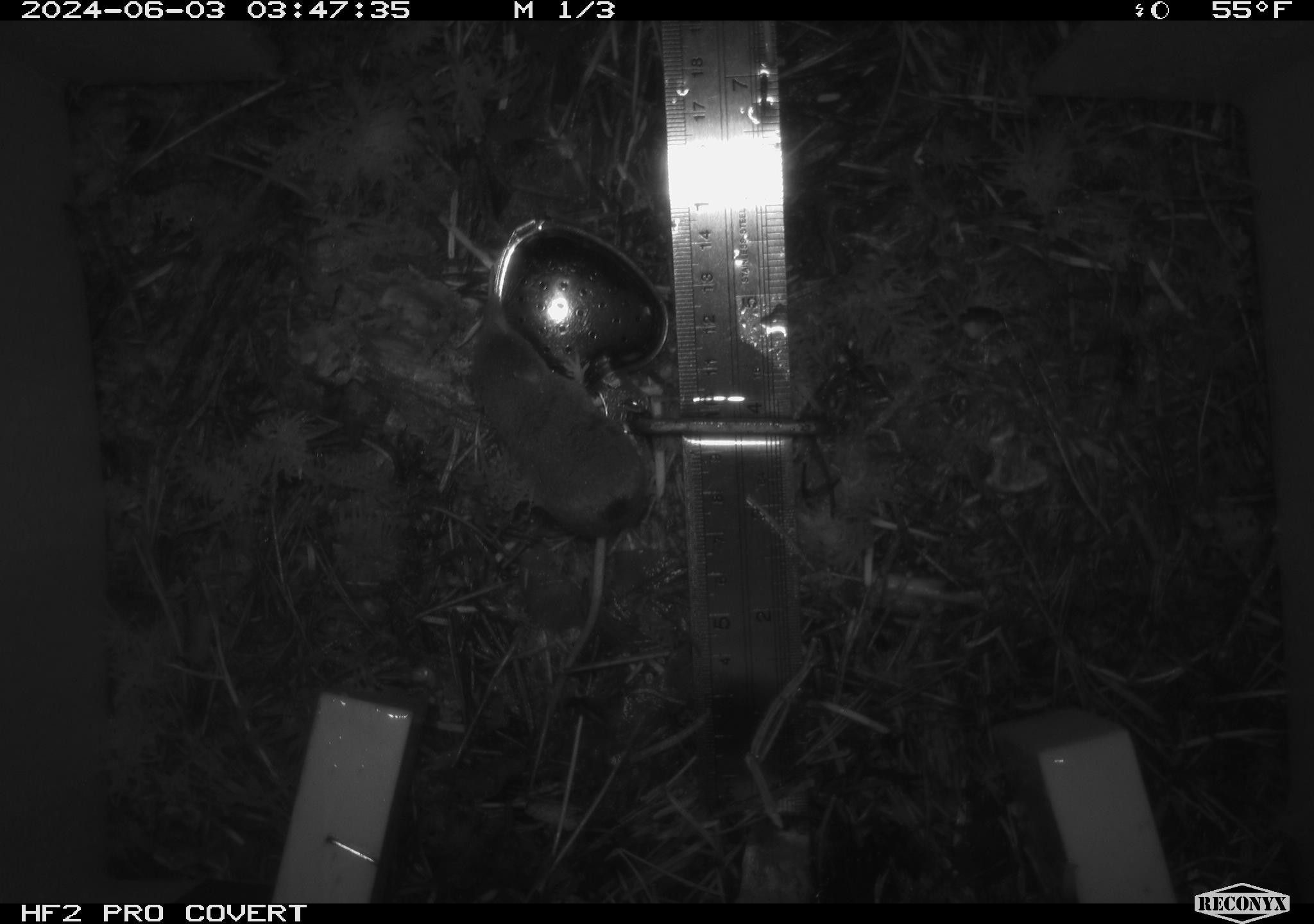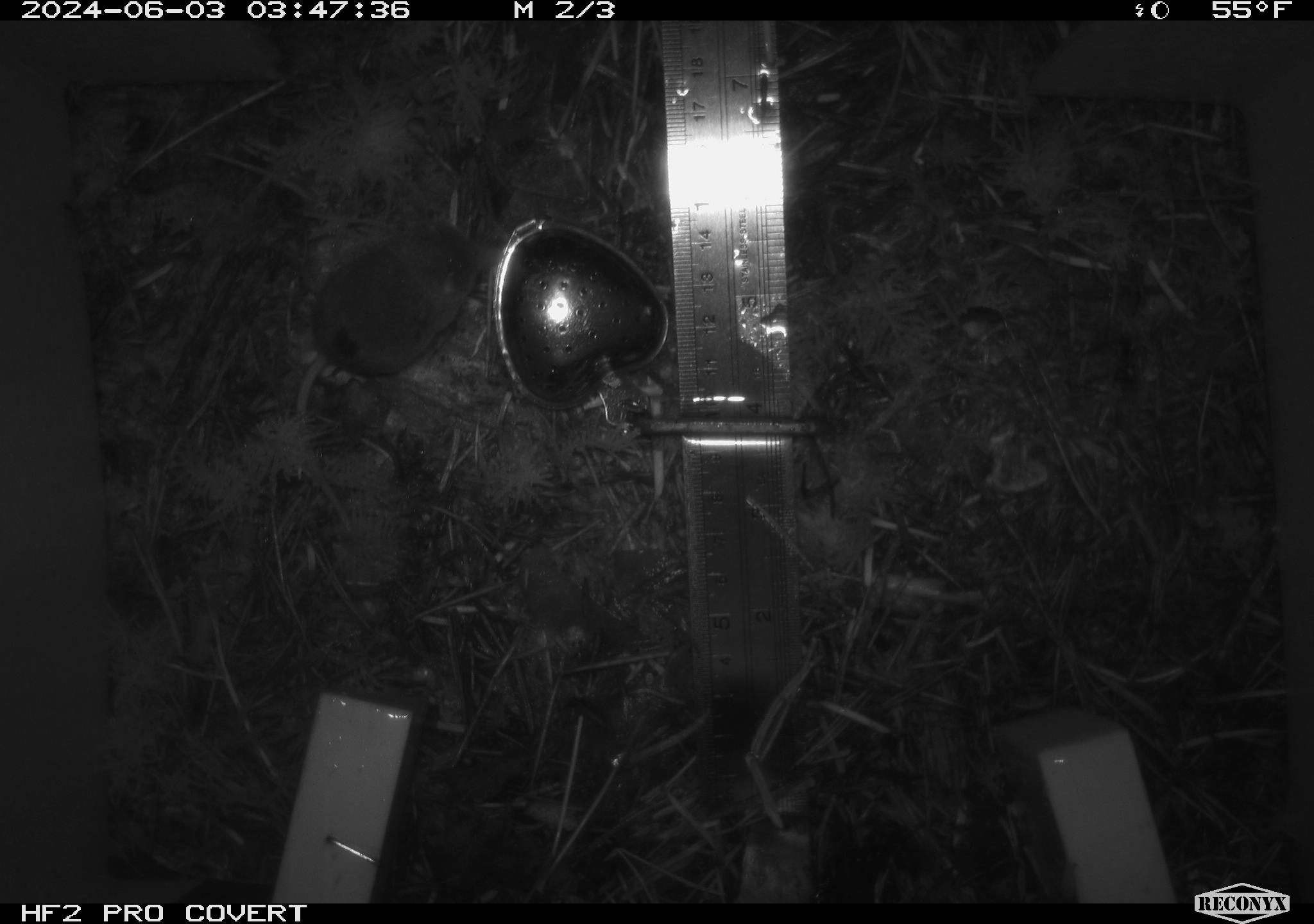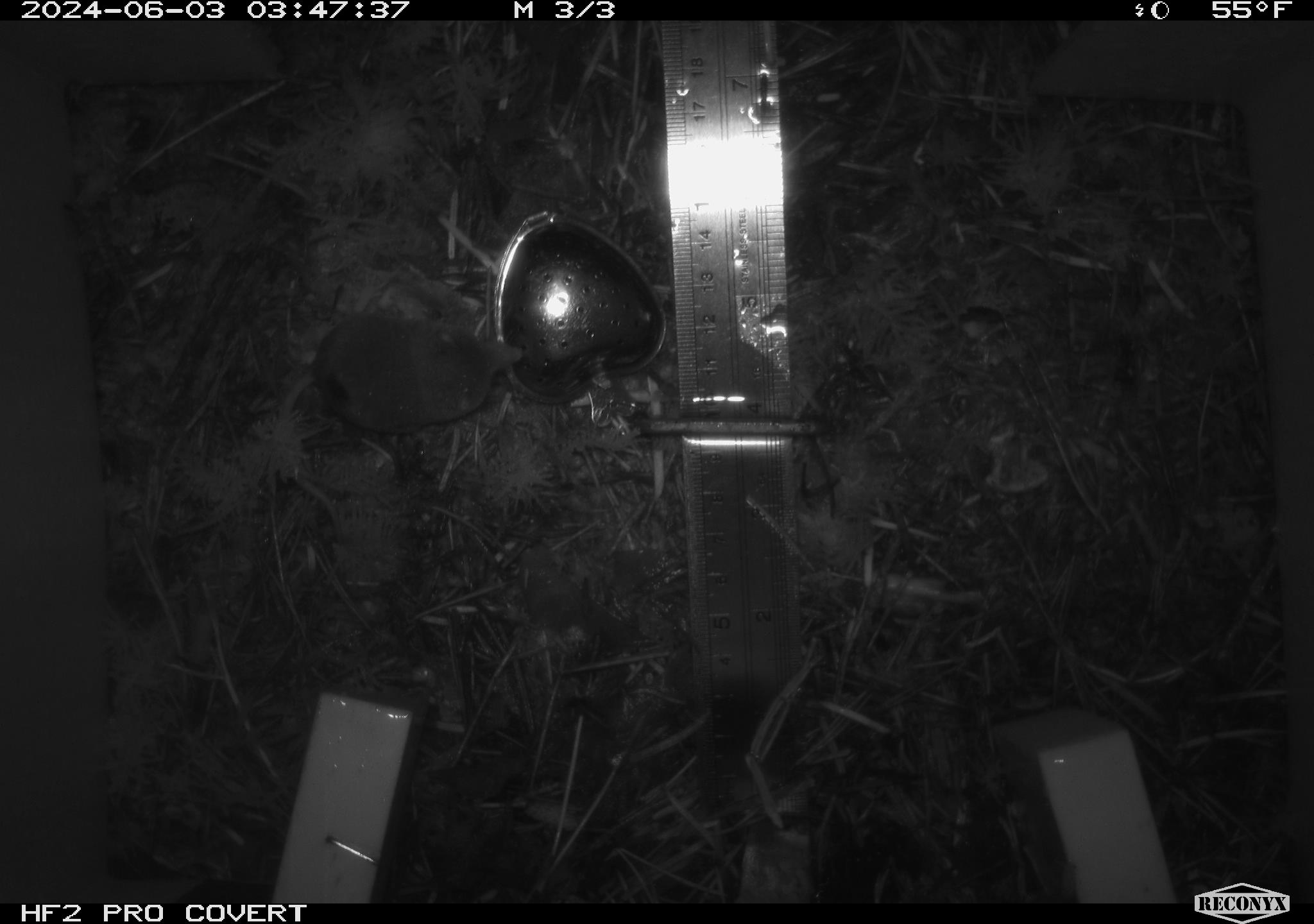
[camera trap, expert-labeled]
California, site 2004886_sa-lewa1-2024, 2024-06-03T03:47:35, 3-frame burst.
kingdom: Animalia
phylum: Chordata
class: Mammalia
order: Eulipotyphla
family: Soricidae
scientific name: Soricidae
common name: shrews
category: soricidae family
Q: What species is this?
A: Soricidae family (shrews) (Soricidae).